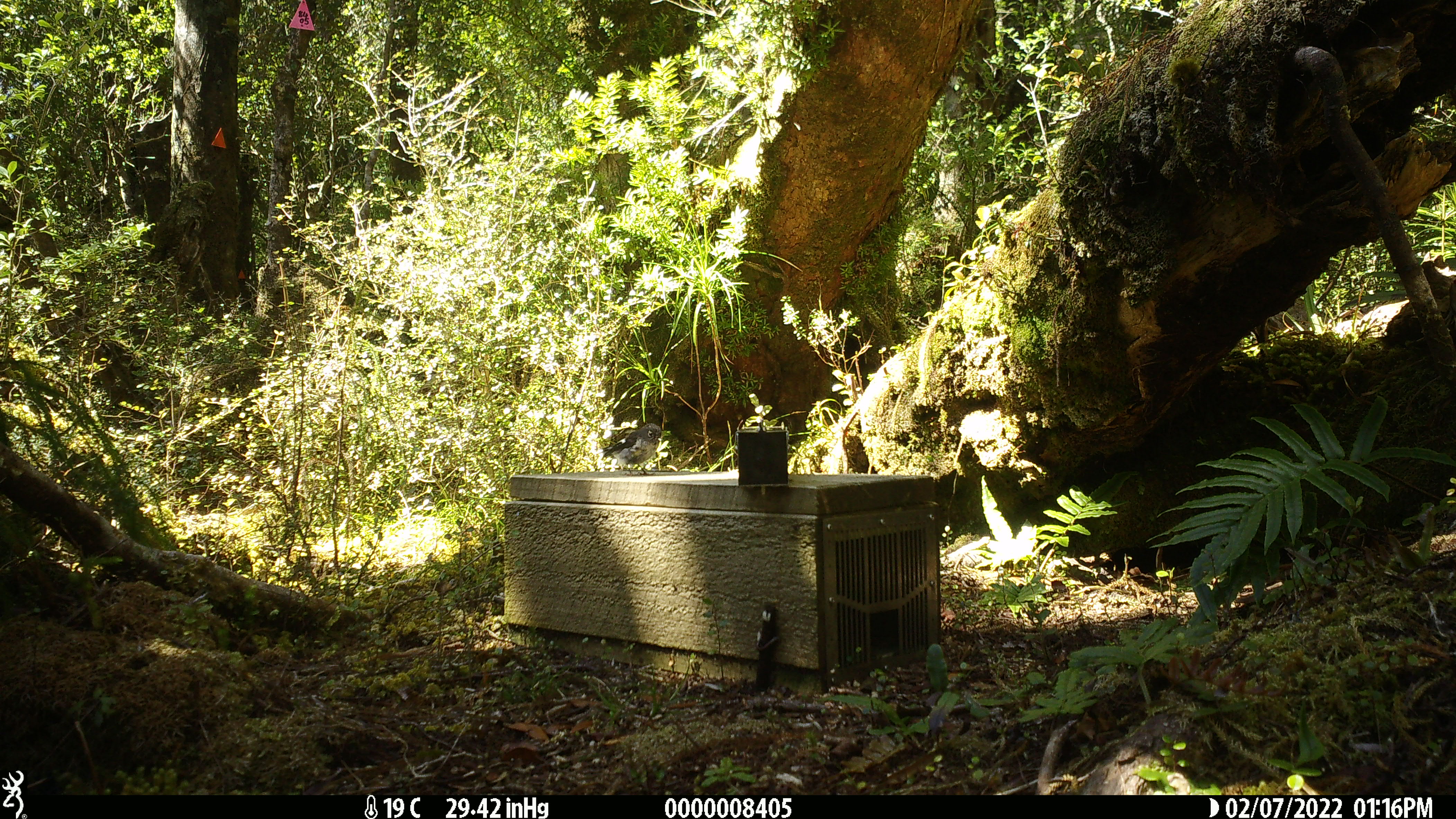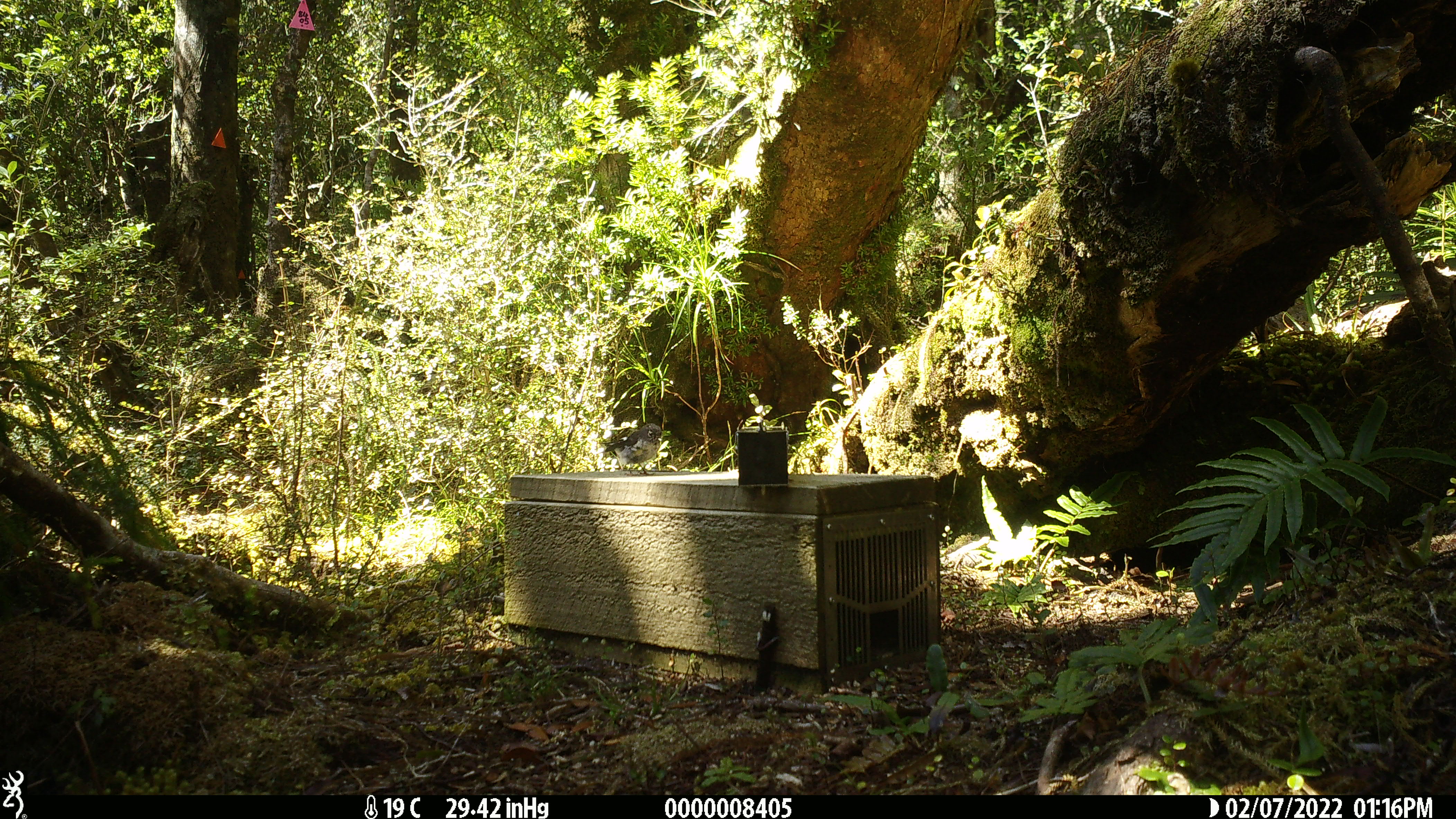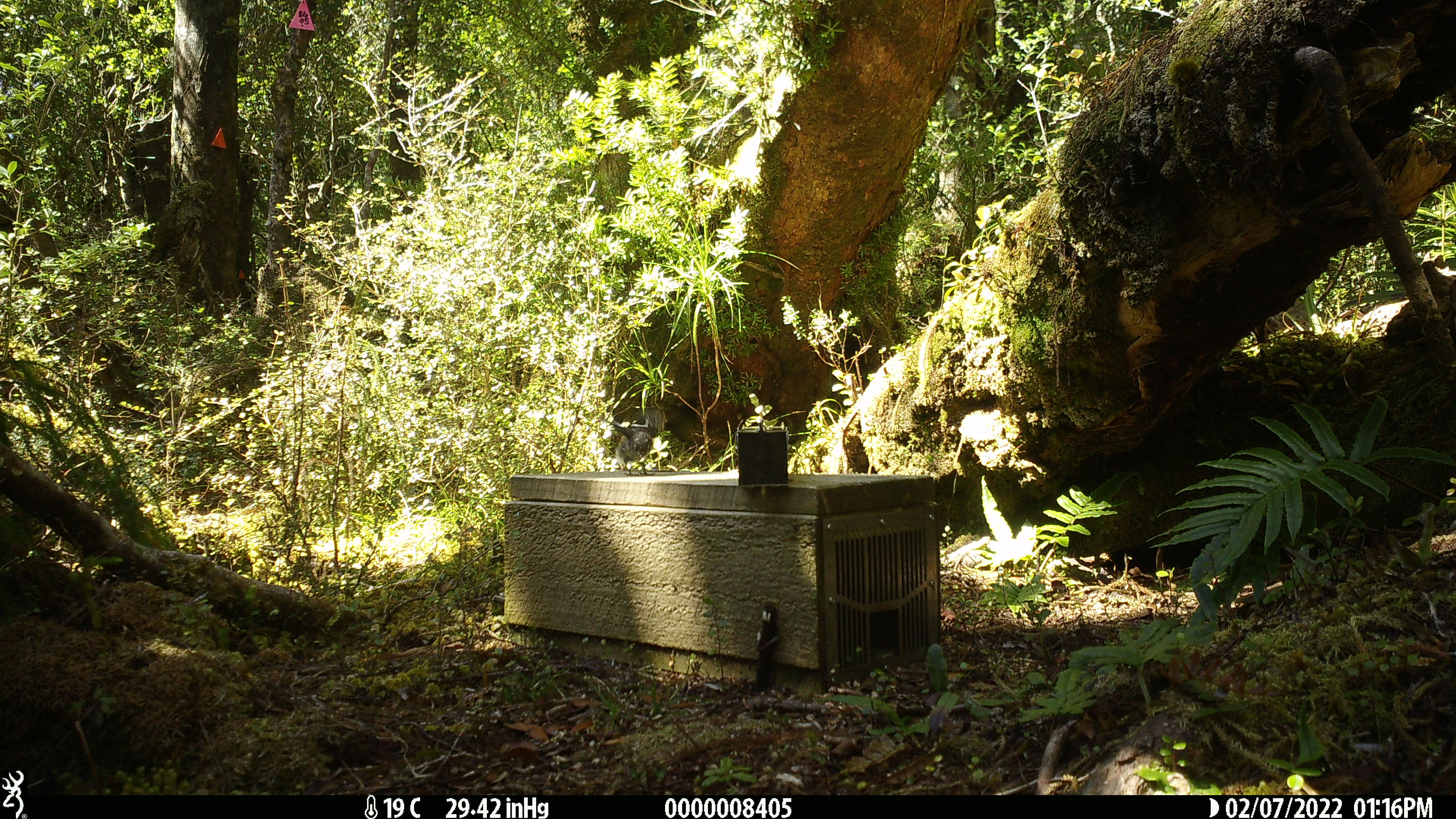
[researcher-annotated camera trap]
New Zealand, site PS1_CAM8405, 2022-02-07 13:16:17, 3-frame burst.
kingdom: Animalia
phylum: Chordata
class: Aves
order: Passeriformes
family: Petroicidae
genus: Petroica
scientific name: Petroica macrocephala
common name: tomtit